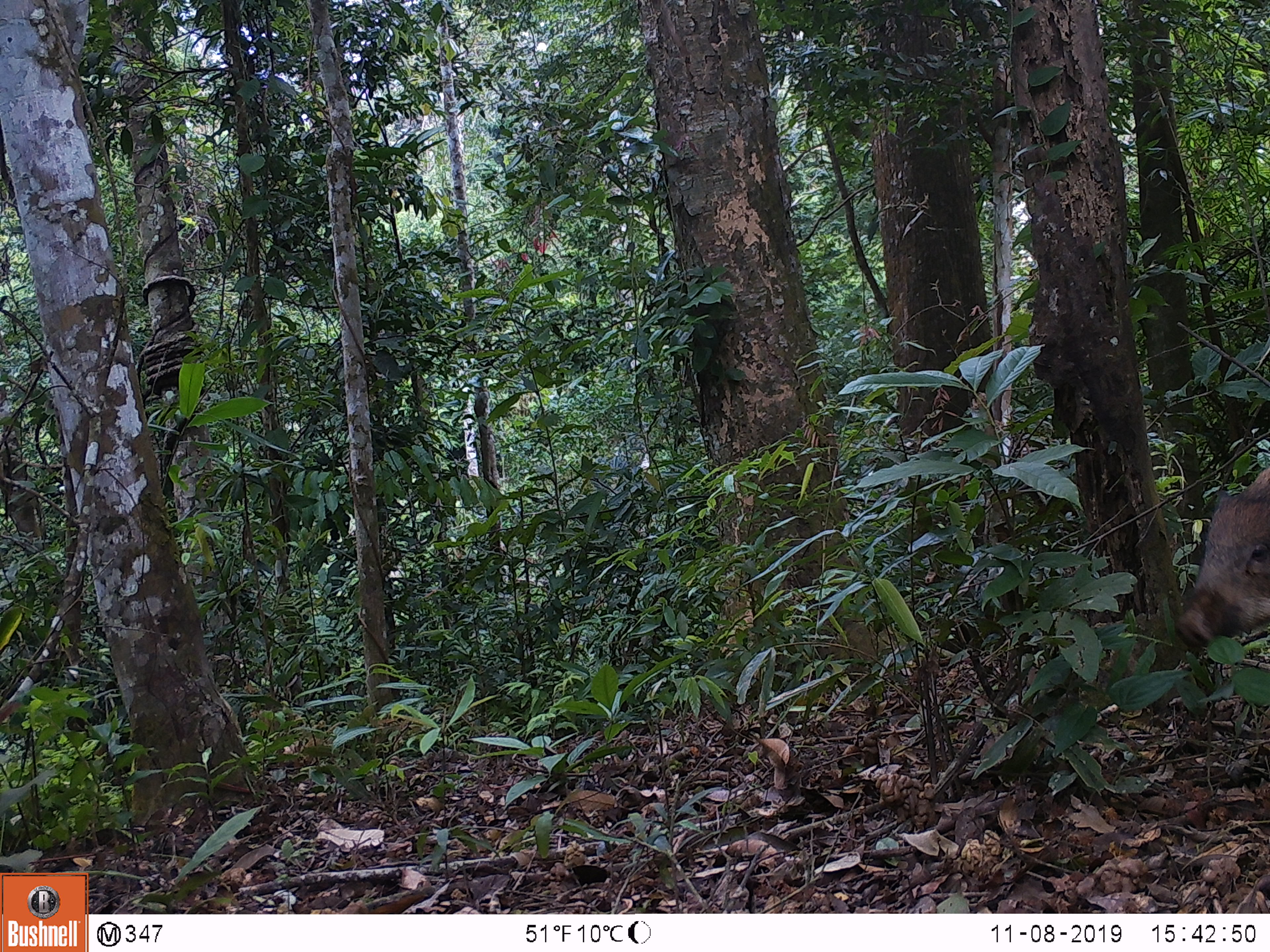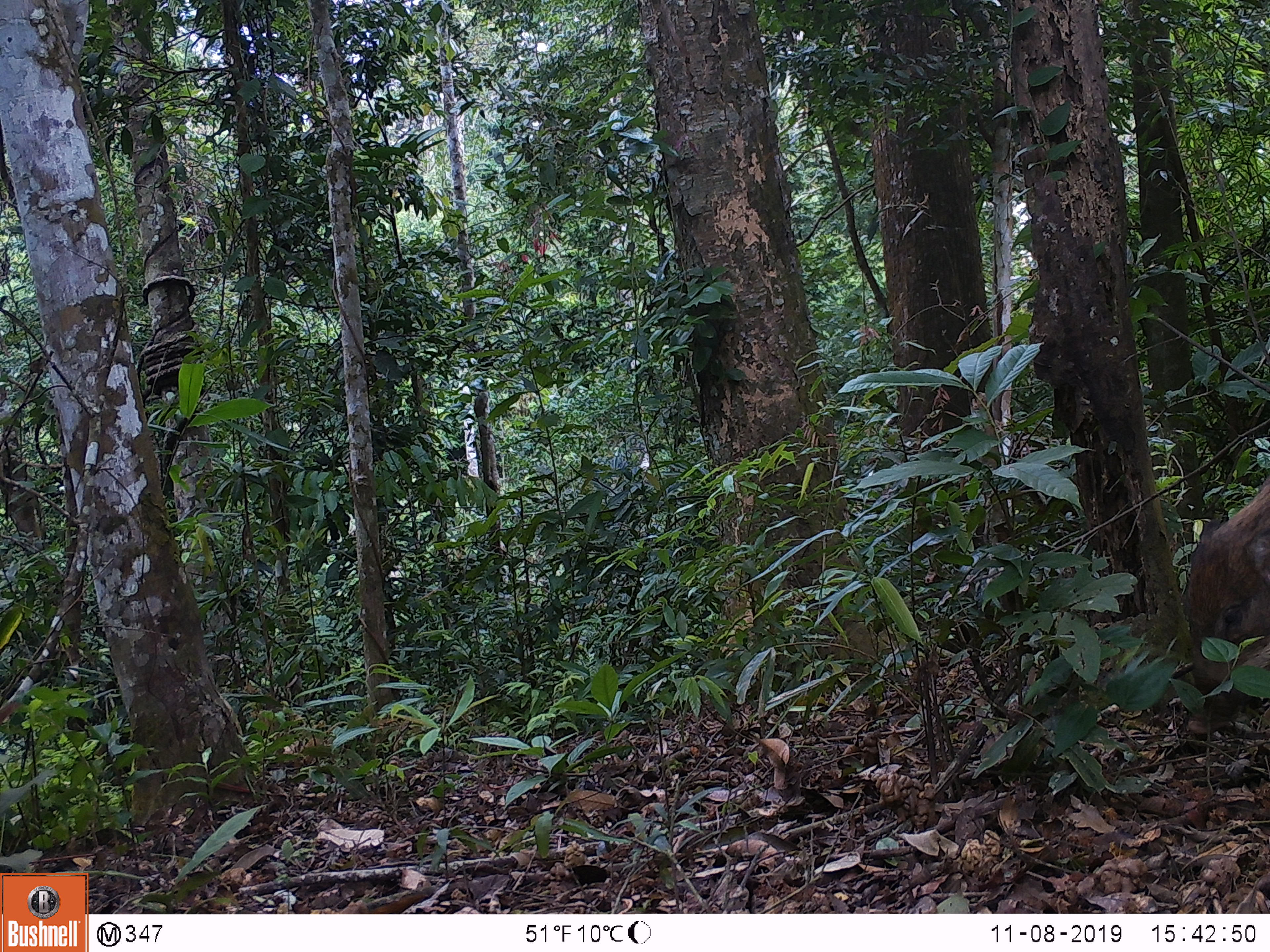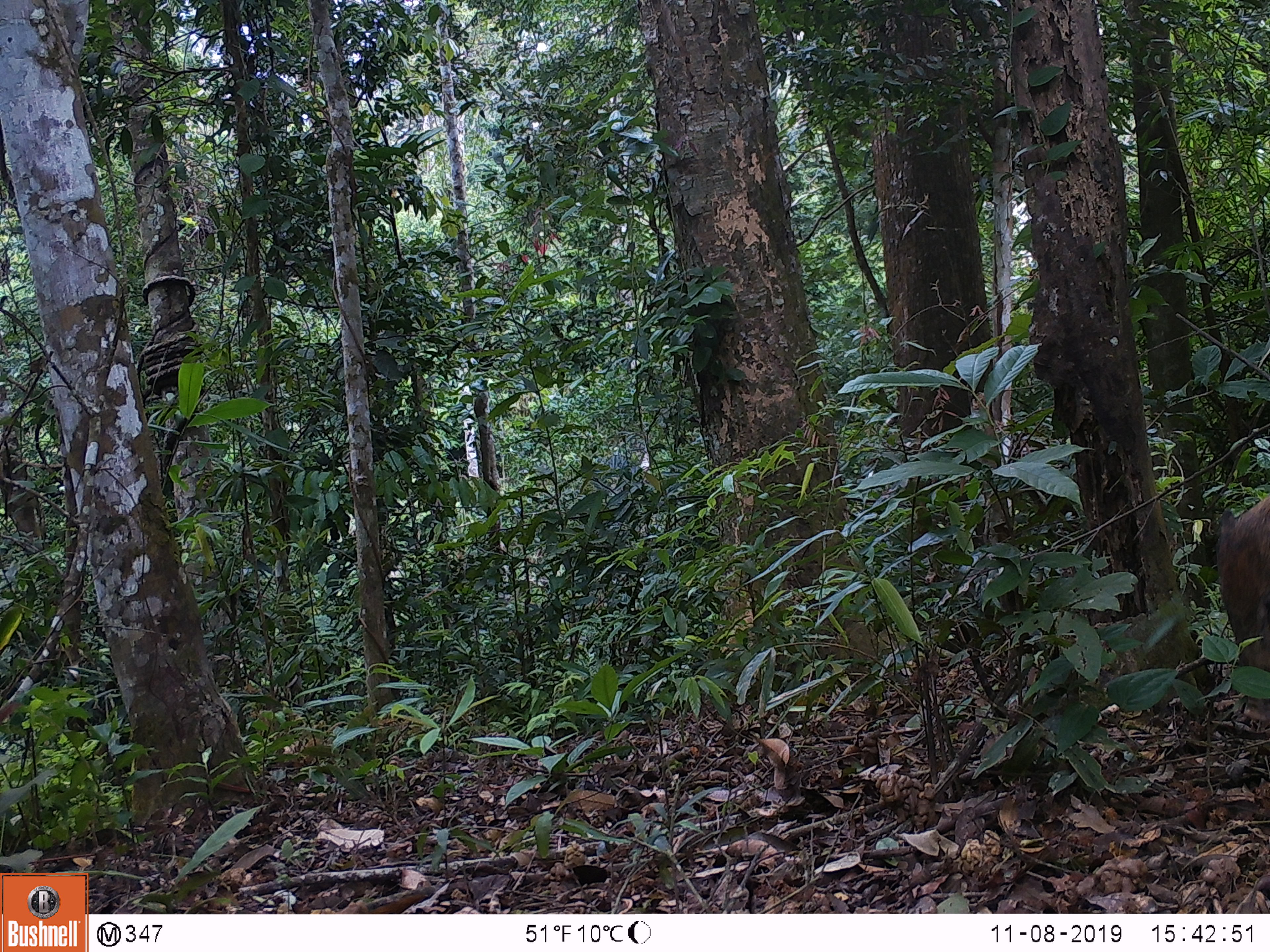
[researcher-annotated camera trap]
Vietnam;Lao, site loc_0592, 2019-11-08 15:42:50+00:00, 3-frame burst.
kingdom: Animalia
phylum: Chordata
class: Mammalia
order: Artiodactyla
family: Suidae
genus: Sus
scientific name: Sus scrofa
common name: eurasian wild pig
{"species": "eurasian wild pig (Sus scrofa)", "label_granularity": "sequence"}